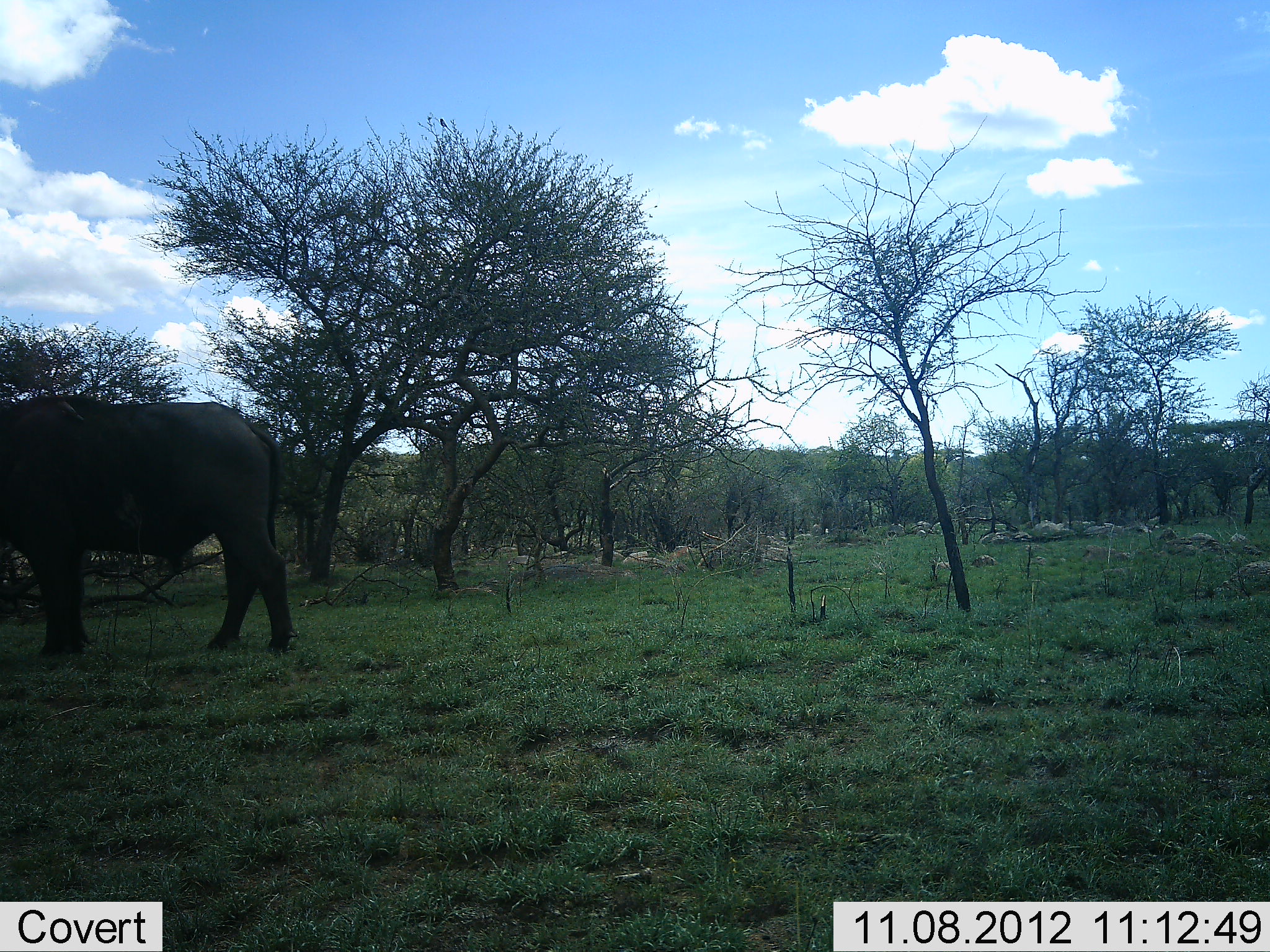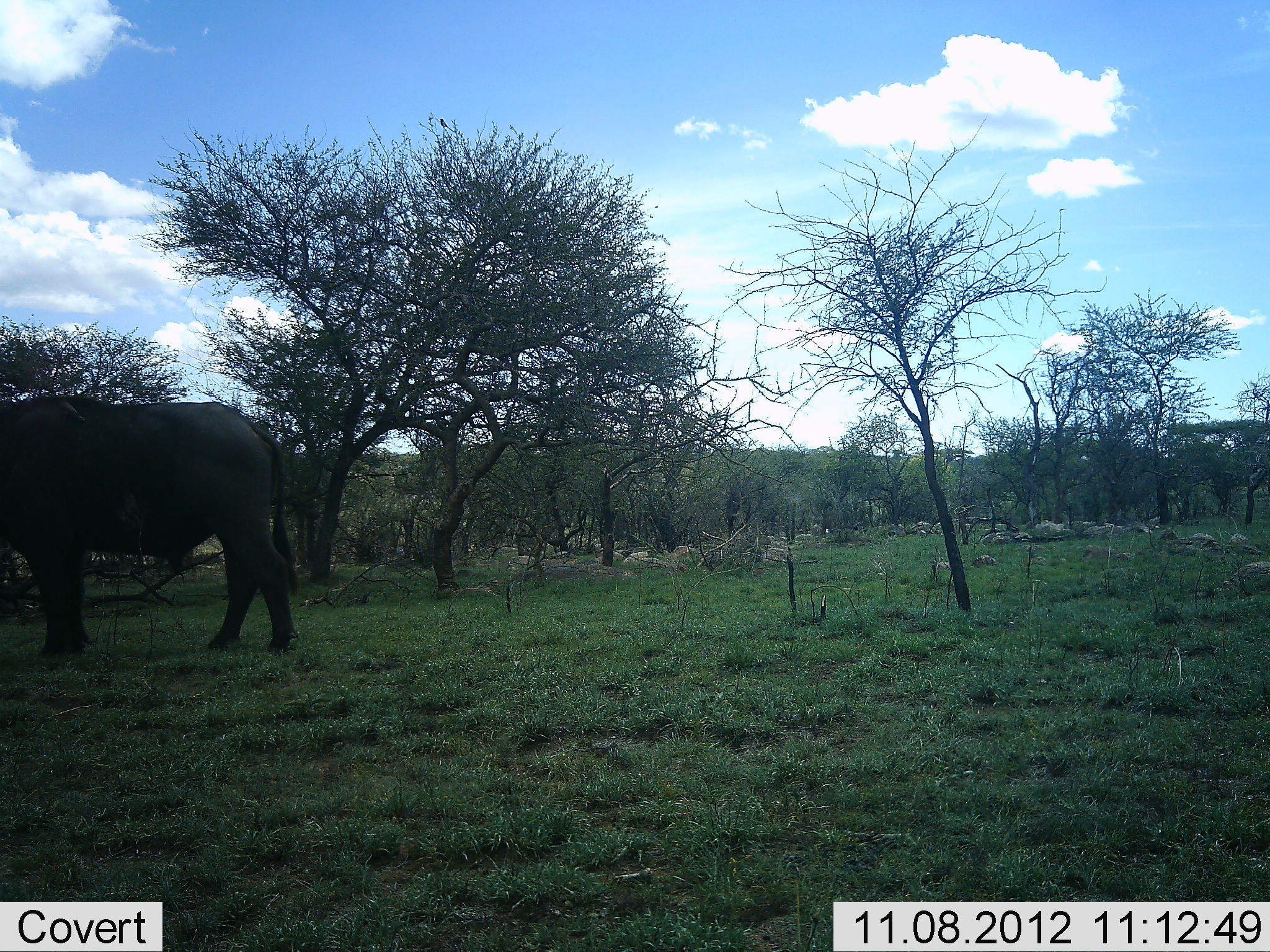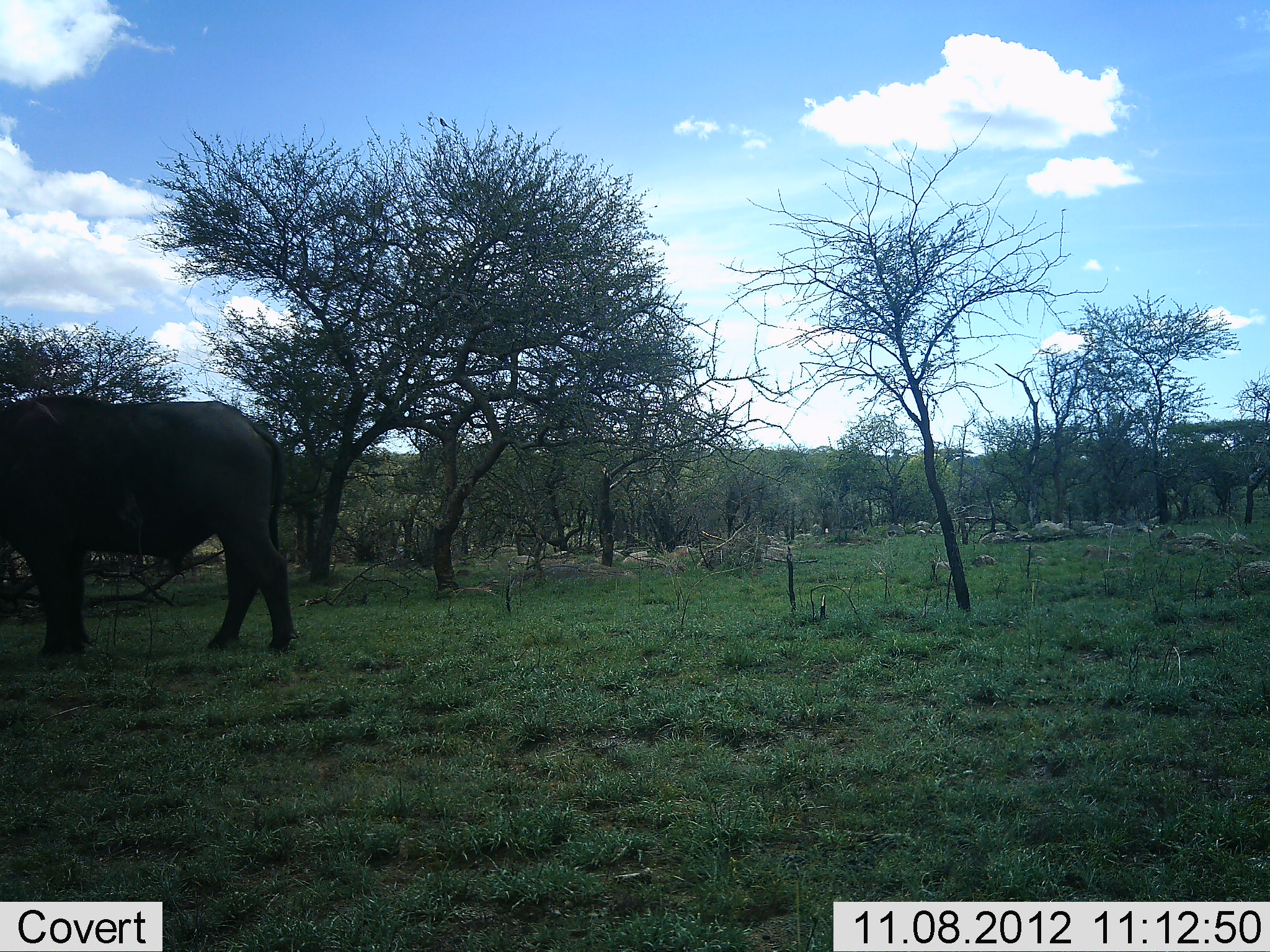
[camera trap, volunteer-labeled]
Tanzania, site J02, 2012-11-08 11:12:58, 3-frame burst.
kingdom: Animalia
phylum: Chordata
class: Mammalia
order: Artiodactyla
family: Bovidae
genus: Syncerus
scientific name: Syncerus caffer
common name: cape buffalo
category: buffalo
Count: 1.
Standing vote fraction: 100%.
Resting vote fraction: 0%.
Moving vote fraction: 0%.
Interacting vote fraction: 0%.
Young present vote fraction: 0%.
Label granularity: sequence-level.